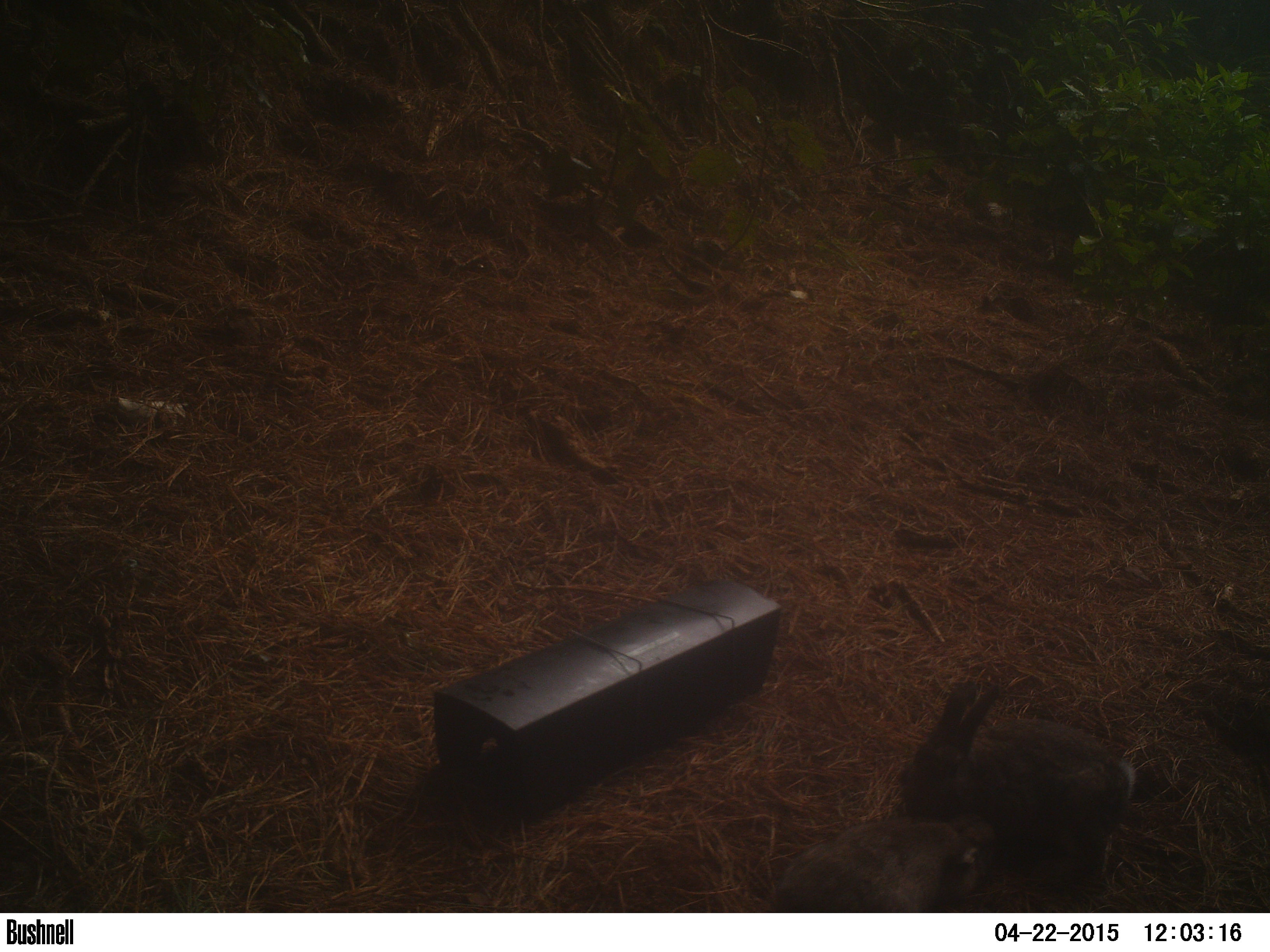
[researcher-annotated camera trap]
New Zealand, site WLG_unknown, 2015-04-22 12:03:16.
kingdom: Animalia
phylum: Chordata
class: Mammalia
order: Lagomorpha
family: Leporidae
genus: Oryctolagus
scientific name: Oryctolagus cuniculus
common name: european rabbit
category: rabbit